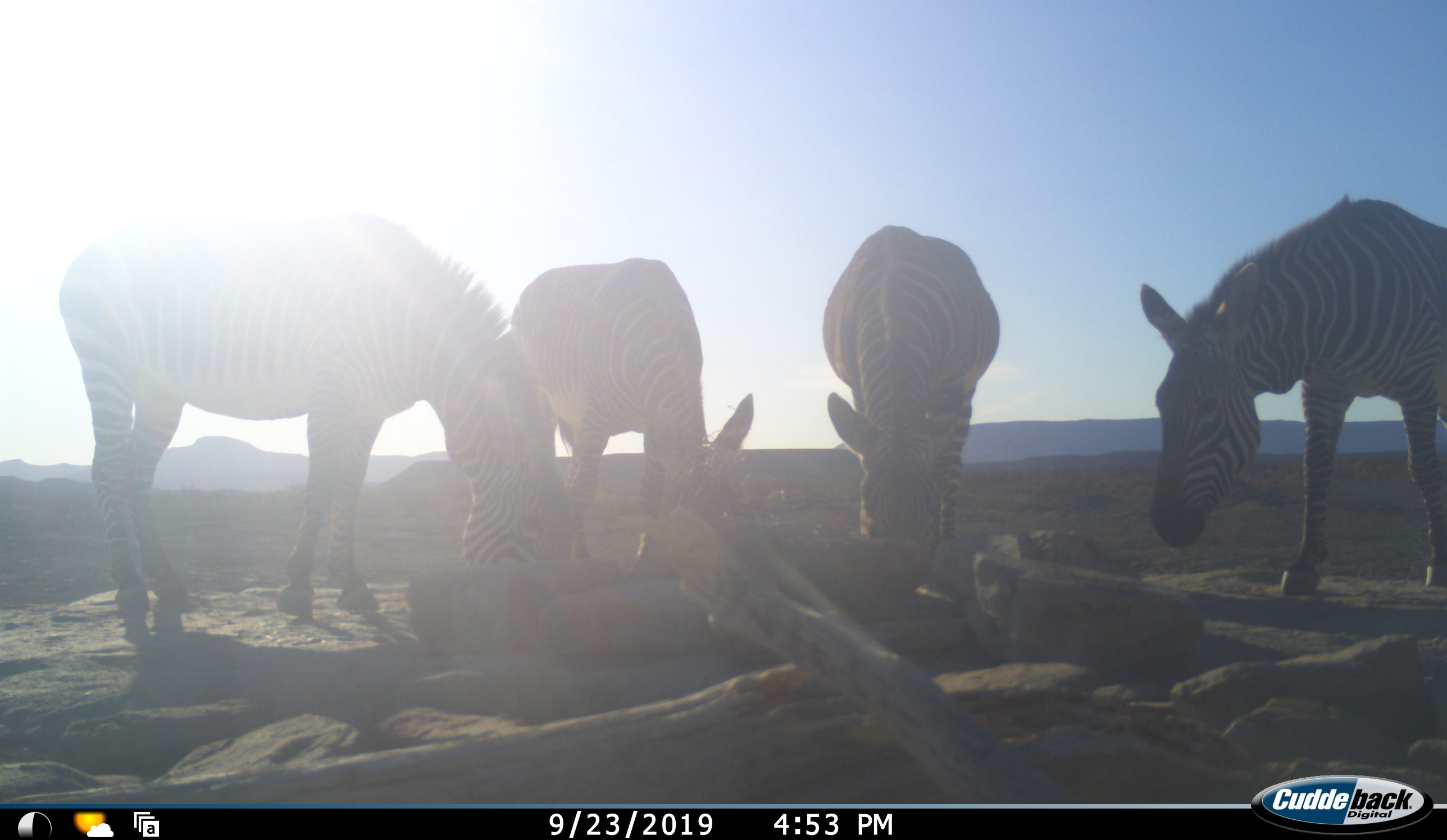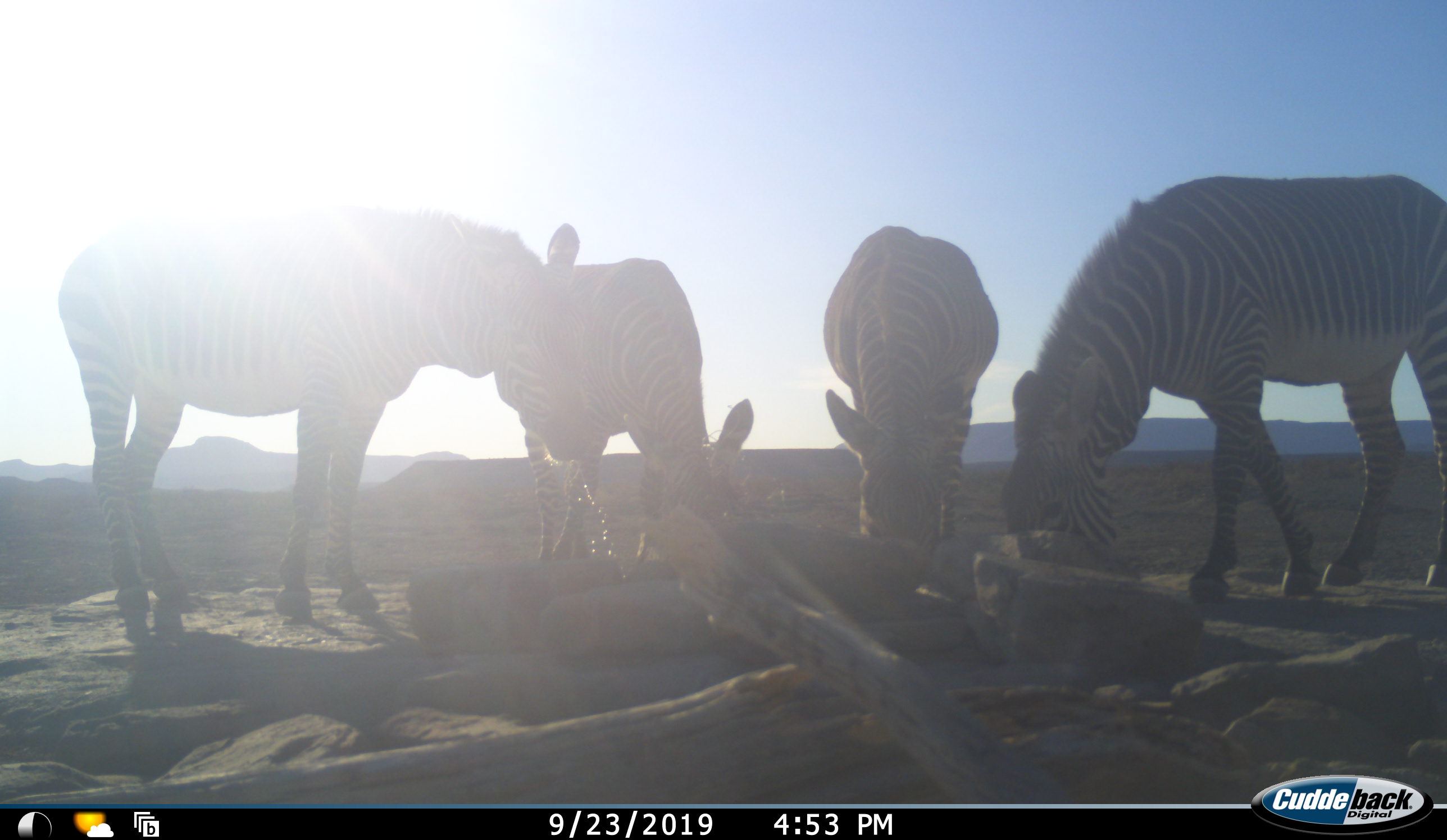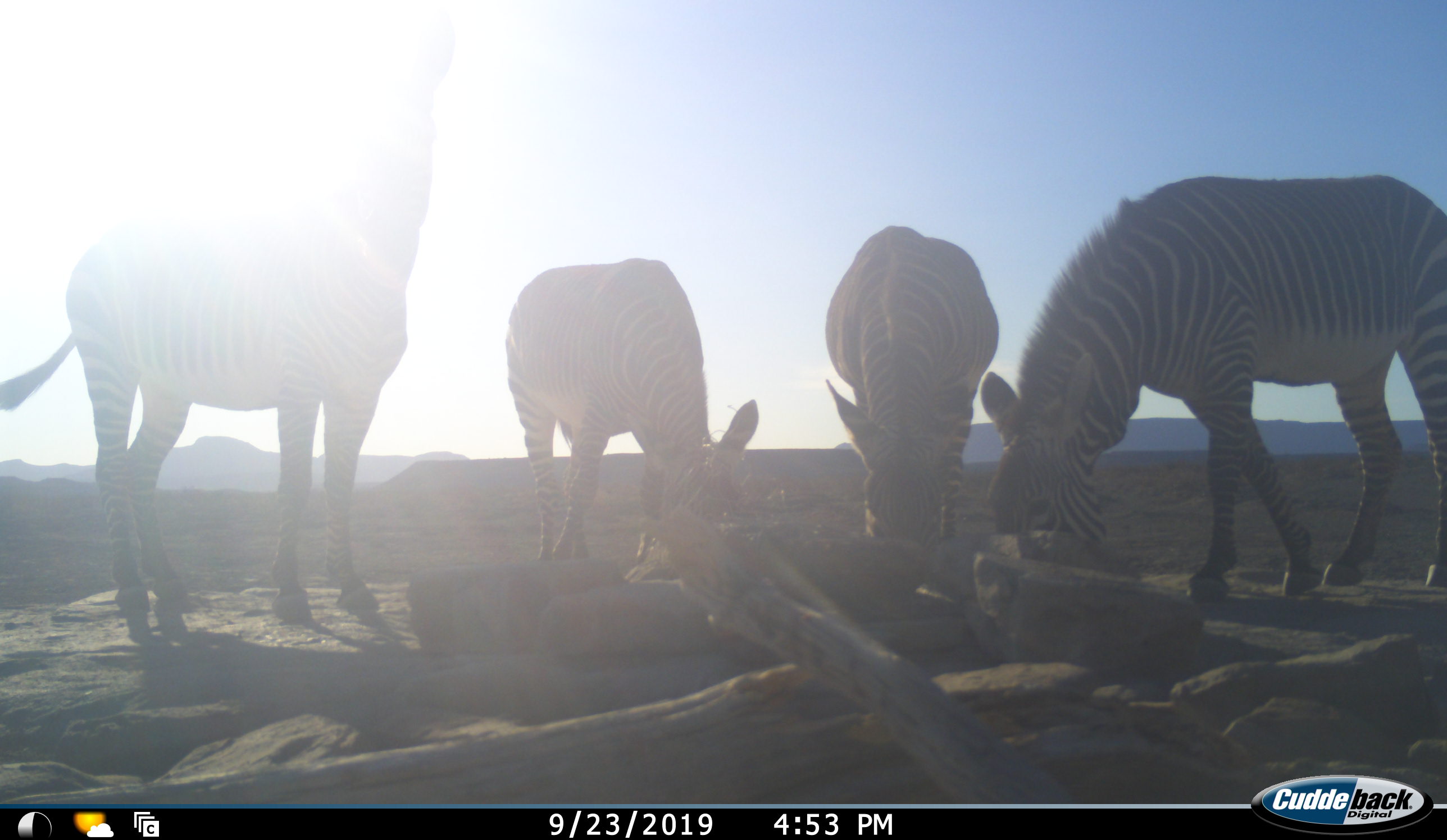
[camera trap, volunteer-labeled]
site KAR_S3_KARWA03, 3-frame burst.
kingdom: Animalia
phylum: Chordata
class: Mammalia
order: Perissodactyla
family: Equidae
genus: Equus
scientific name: Equus zebra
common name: mountain zebra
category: zebramountain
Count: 4.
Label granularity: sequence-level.